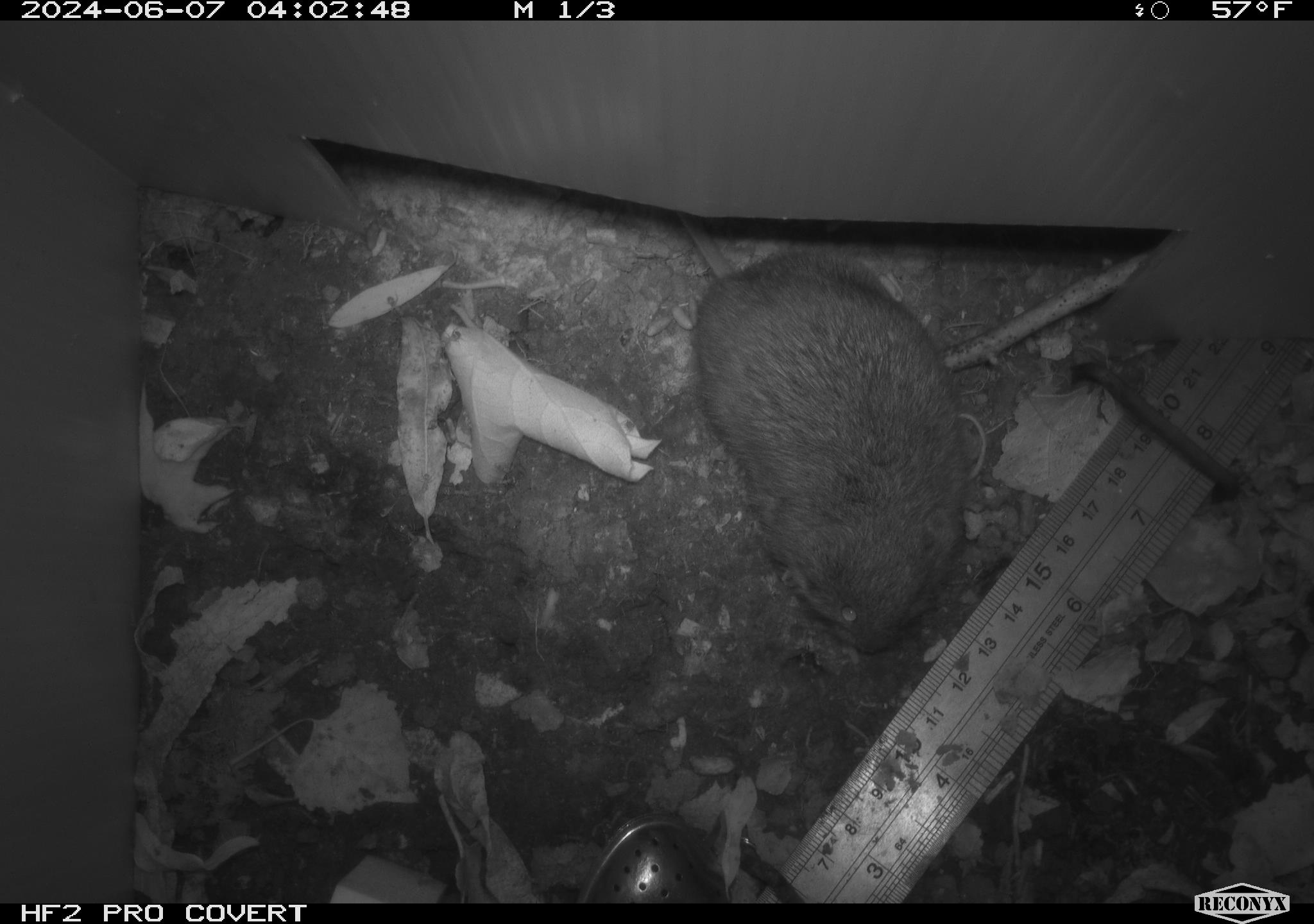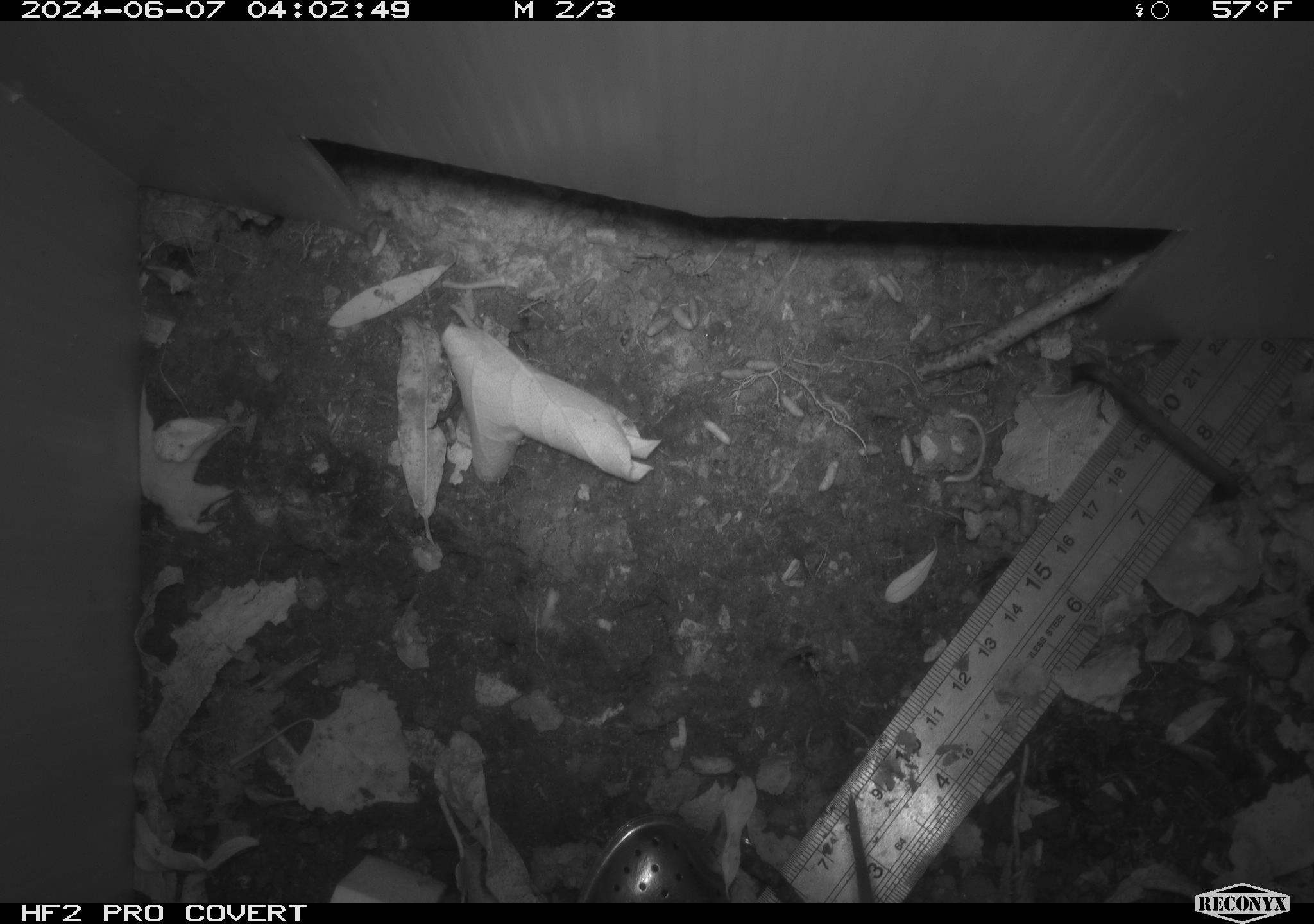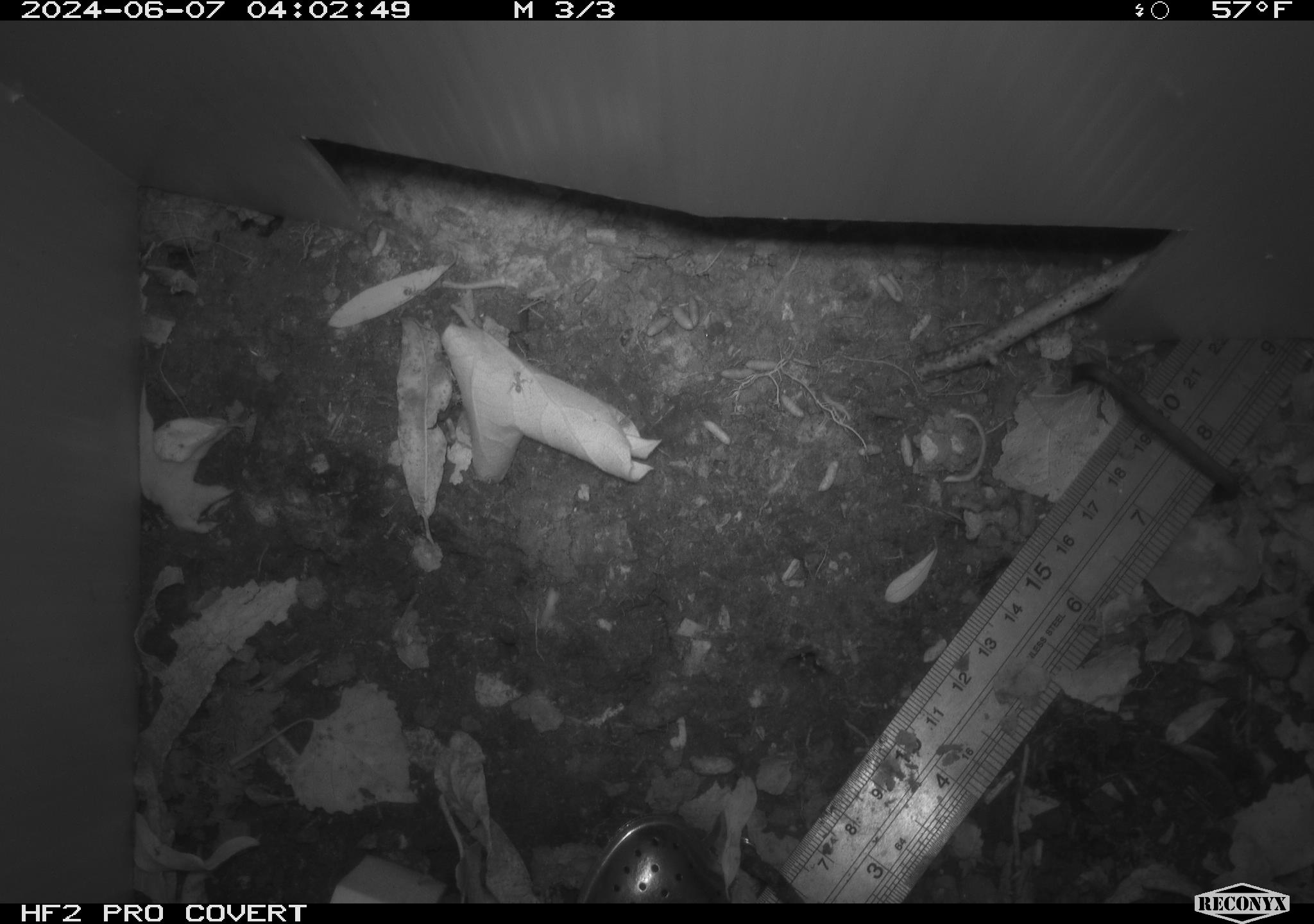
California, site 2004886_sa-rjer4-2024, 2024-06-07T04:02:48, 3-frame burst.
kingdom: Animalia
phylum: Chordata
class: Mammalia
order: Rodentia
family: Cricetidae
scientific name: Arvicolinae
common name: voles, lemmings, and muskrats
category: arvicolinae subfamily